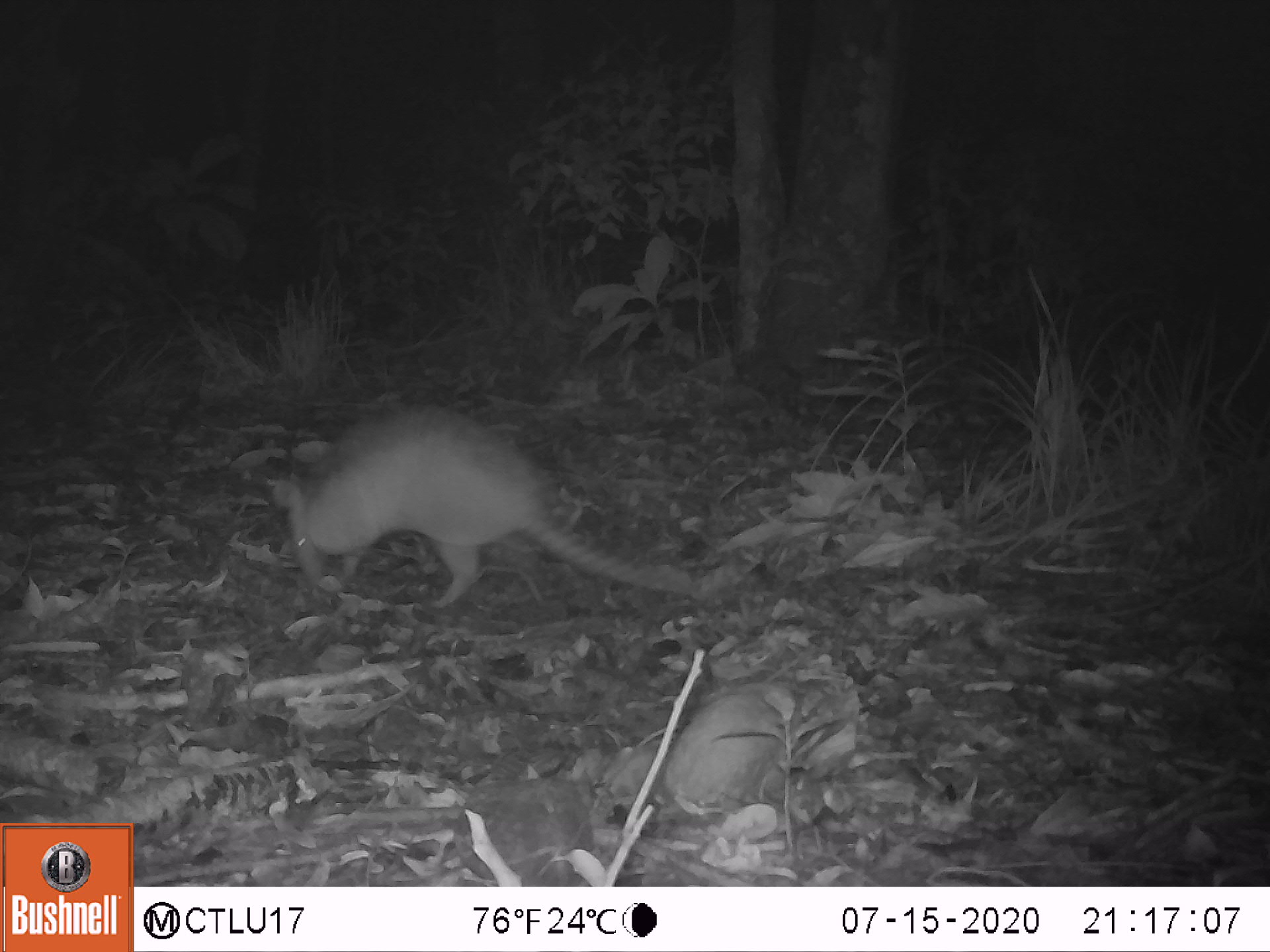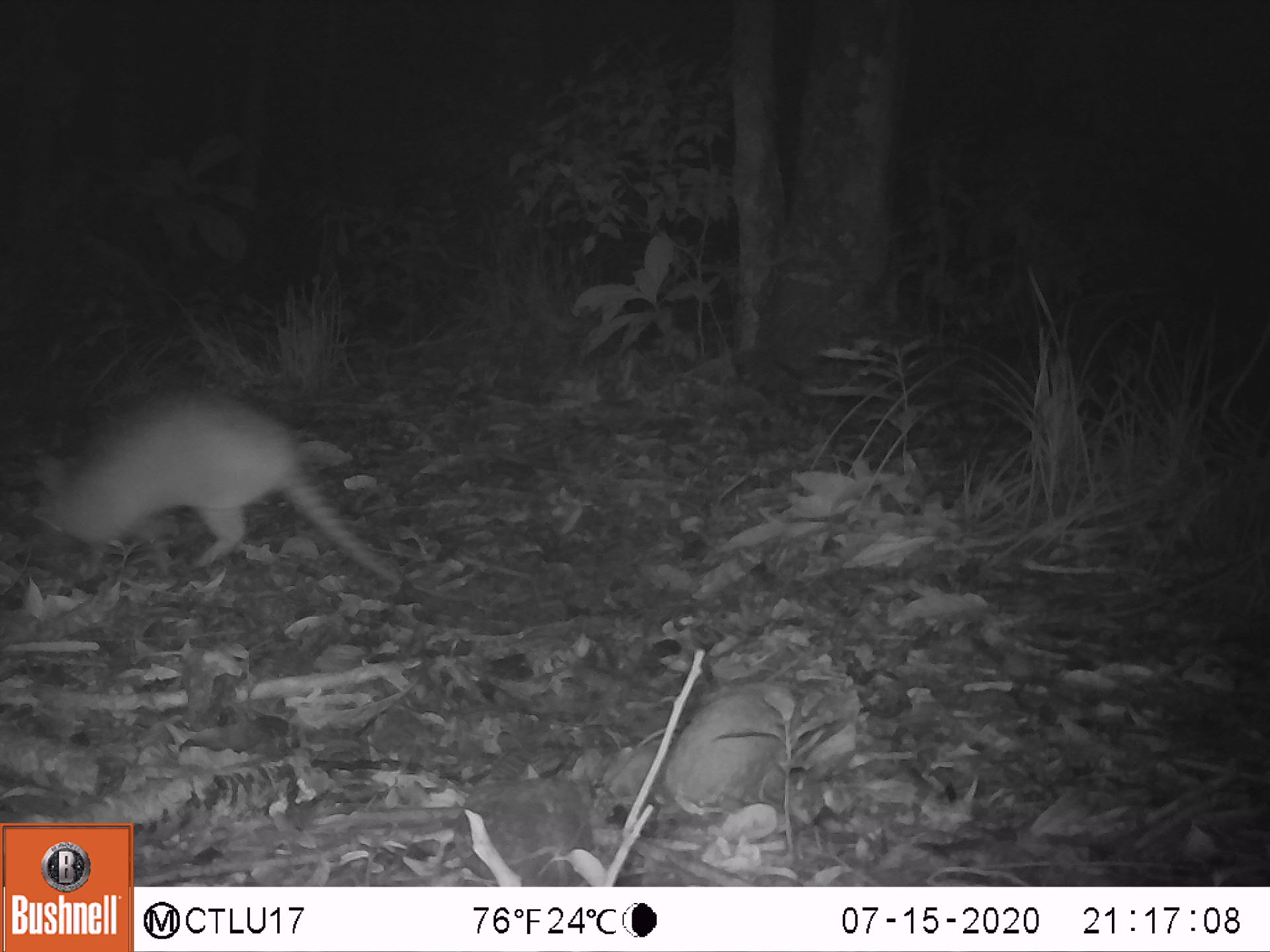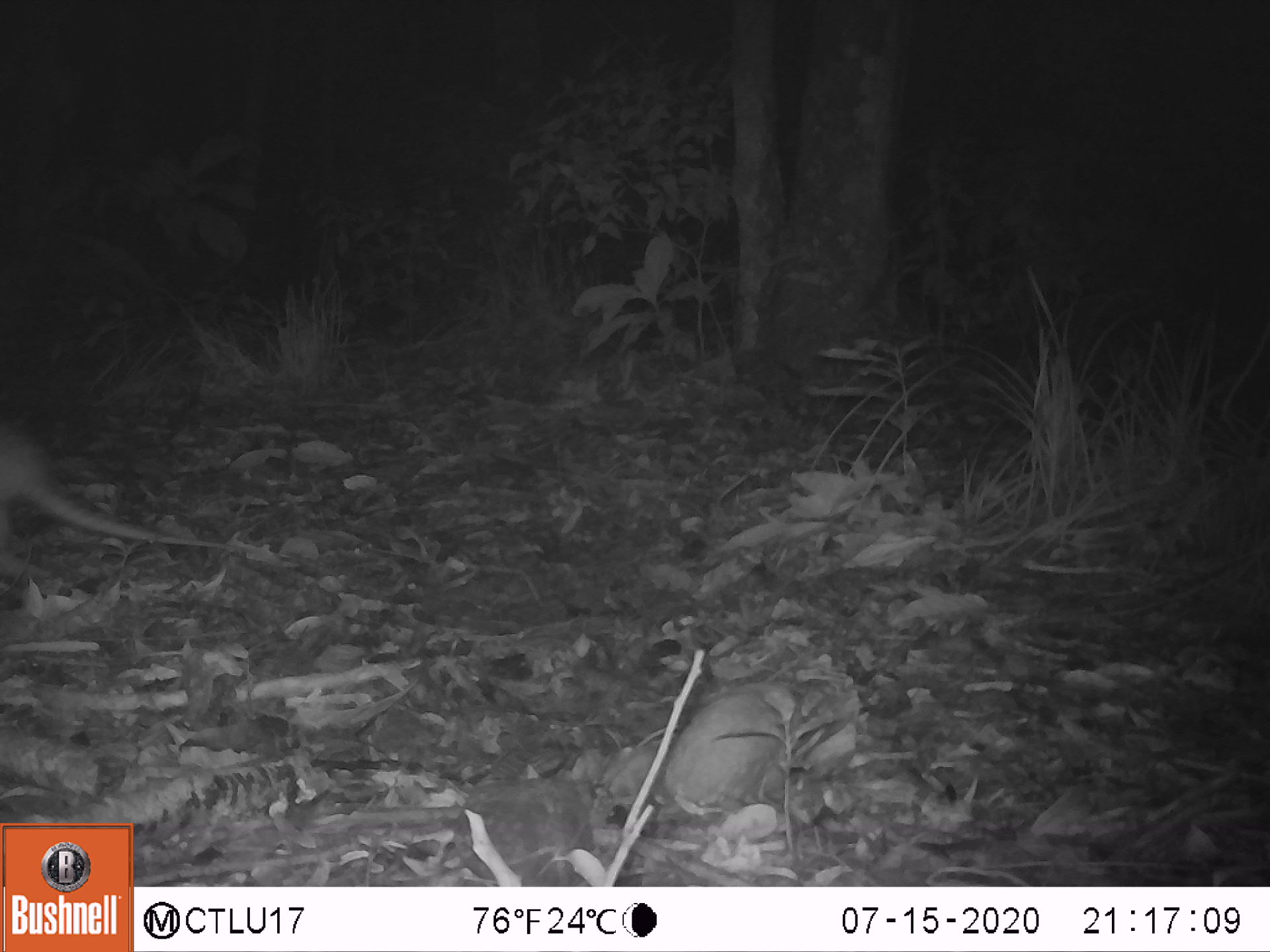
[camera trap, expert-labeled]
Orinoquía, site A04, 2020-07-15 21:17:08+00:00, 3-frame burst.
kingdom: Animalia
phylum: Chordata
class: Mammalia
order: Cingulata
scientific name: Cingulata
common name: armadillo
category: unknown armadillo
Unknown armadillo (armadillo) (Cingulata).